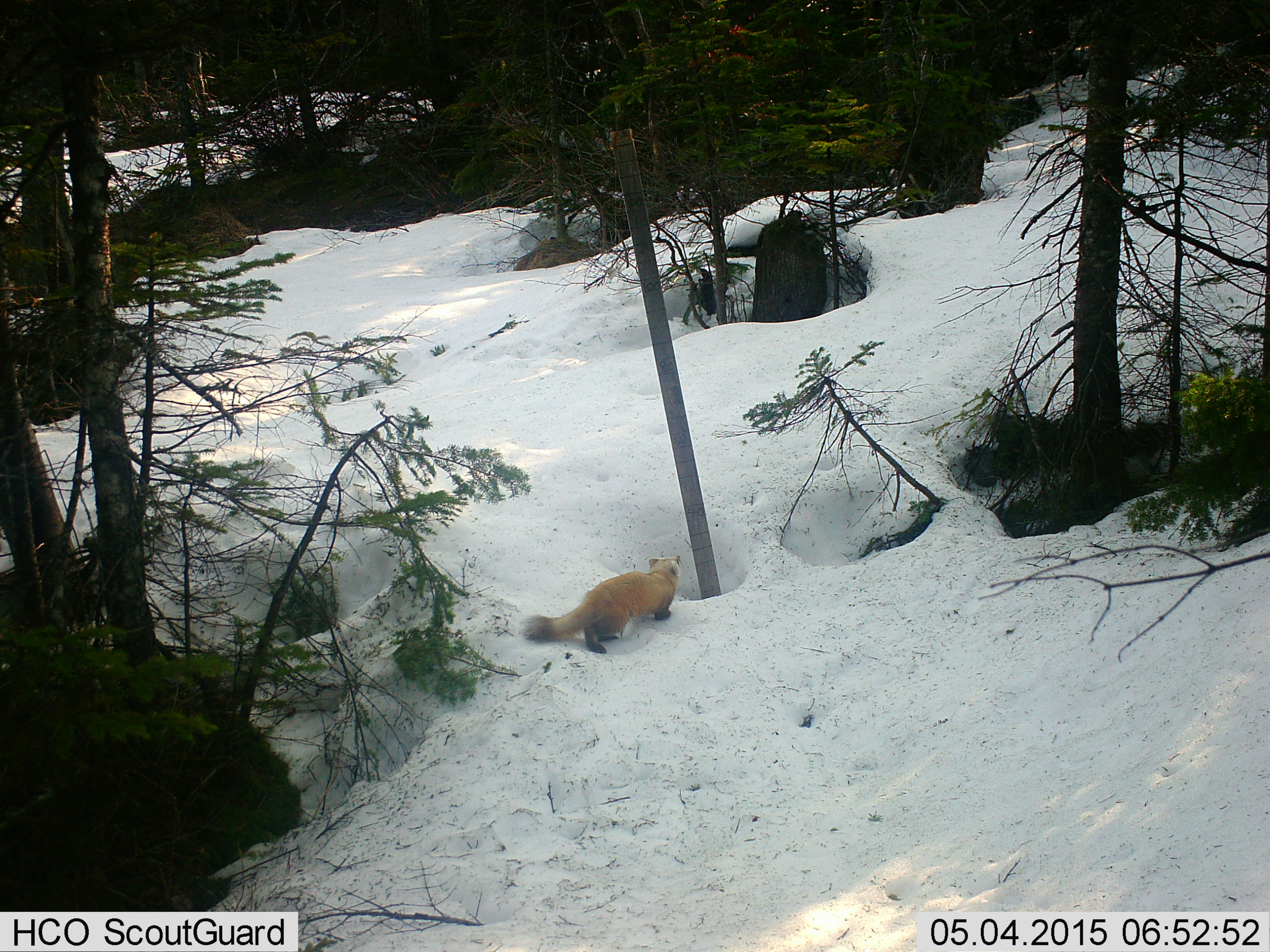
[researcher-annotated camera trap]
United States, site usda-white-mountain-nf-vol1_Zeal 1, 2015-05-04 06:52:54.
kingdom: Animalia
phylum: Chordata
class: Mammalia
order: Carnivora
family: Mustelidae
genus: Martes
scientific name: Martes americana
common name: american marten